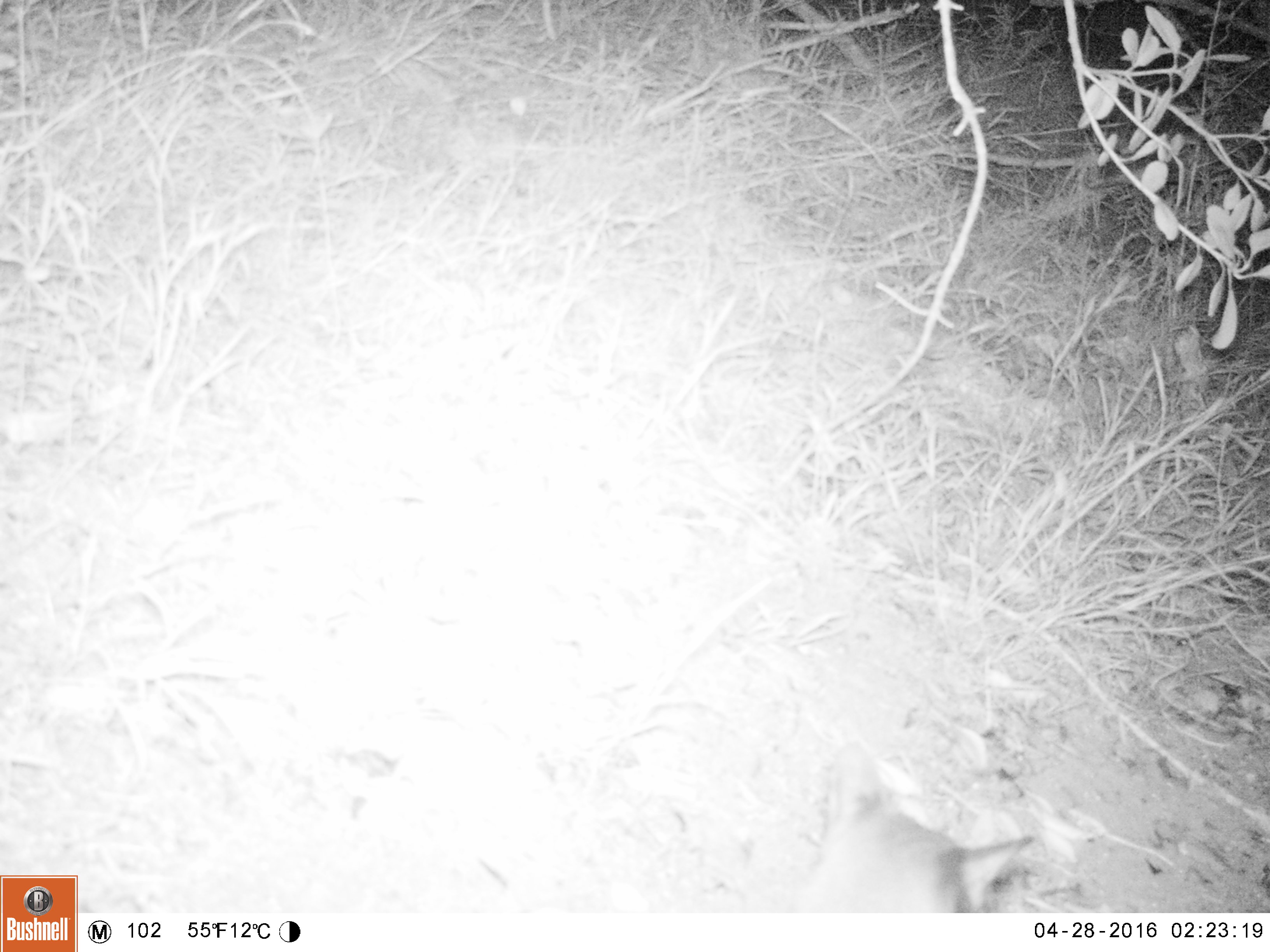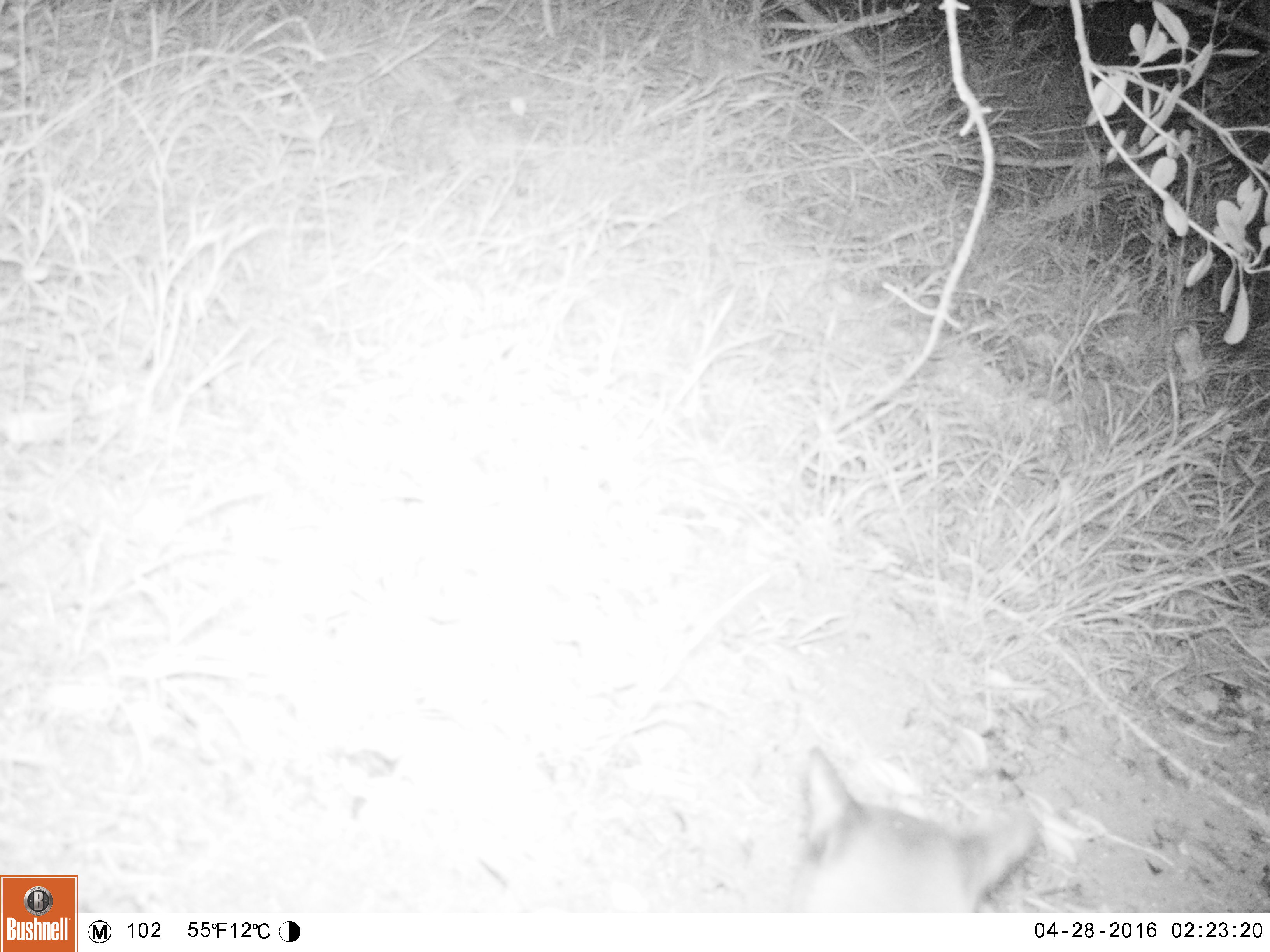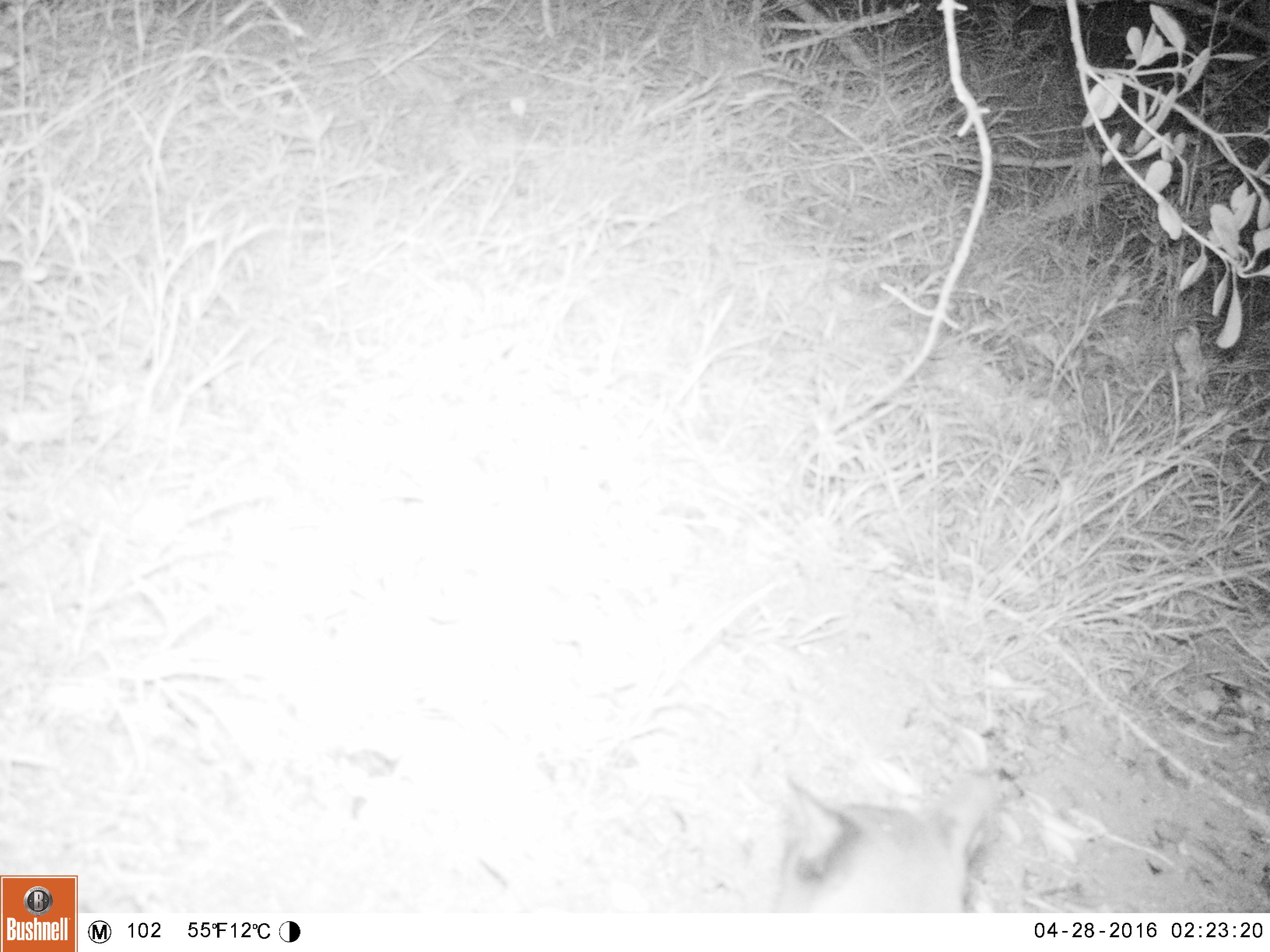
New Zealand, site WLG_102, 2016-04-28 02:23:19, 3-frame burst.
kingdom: Animalia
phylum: Chordata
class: Mammalia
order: Carnivora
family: Felidae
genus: Felis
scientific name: Felis catus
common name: domestic cat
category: cat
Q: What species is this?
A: Cat (domestic cat) (Felis catus).